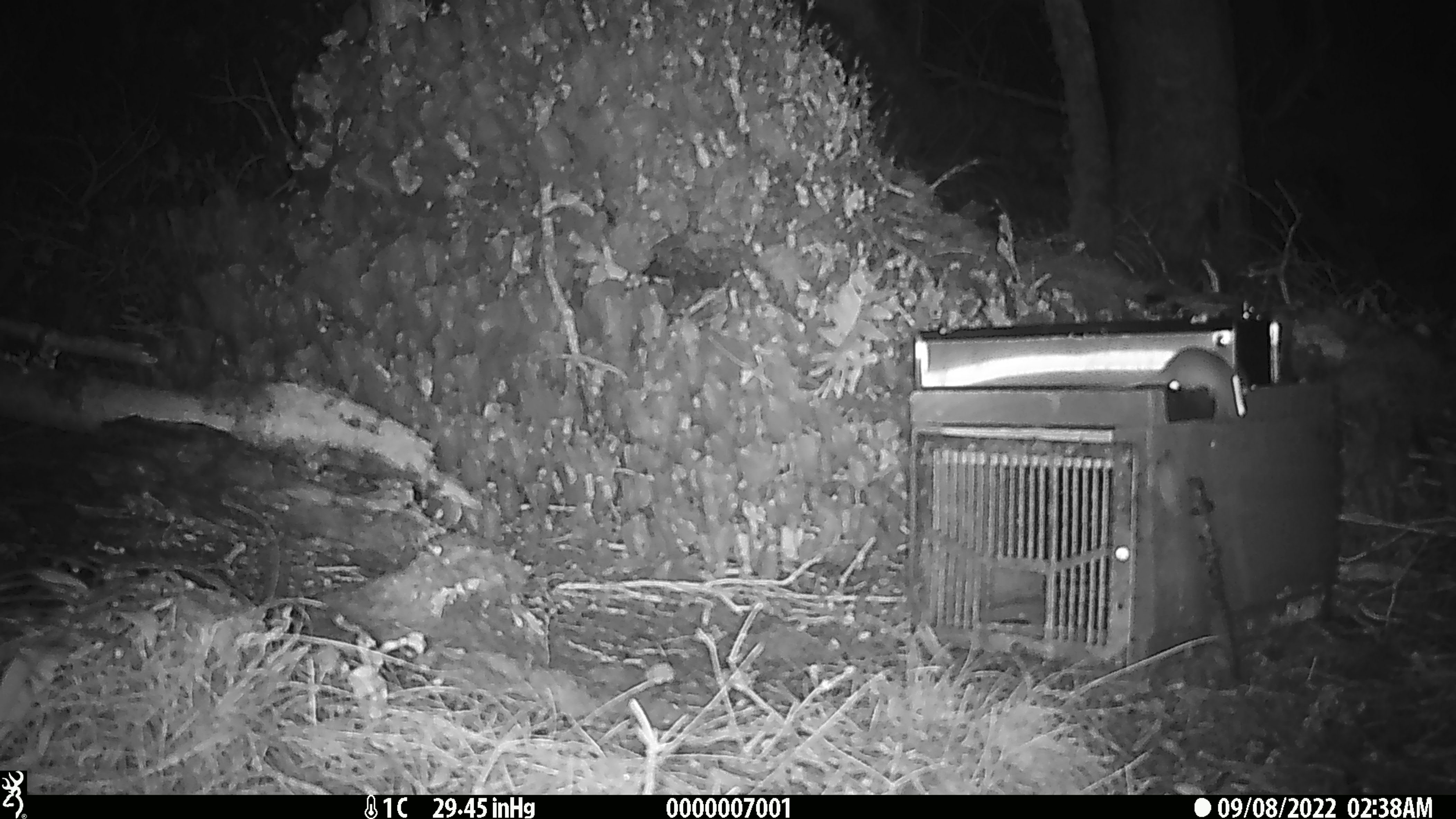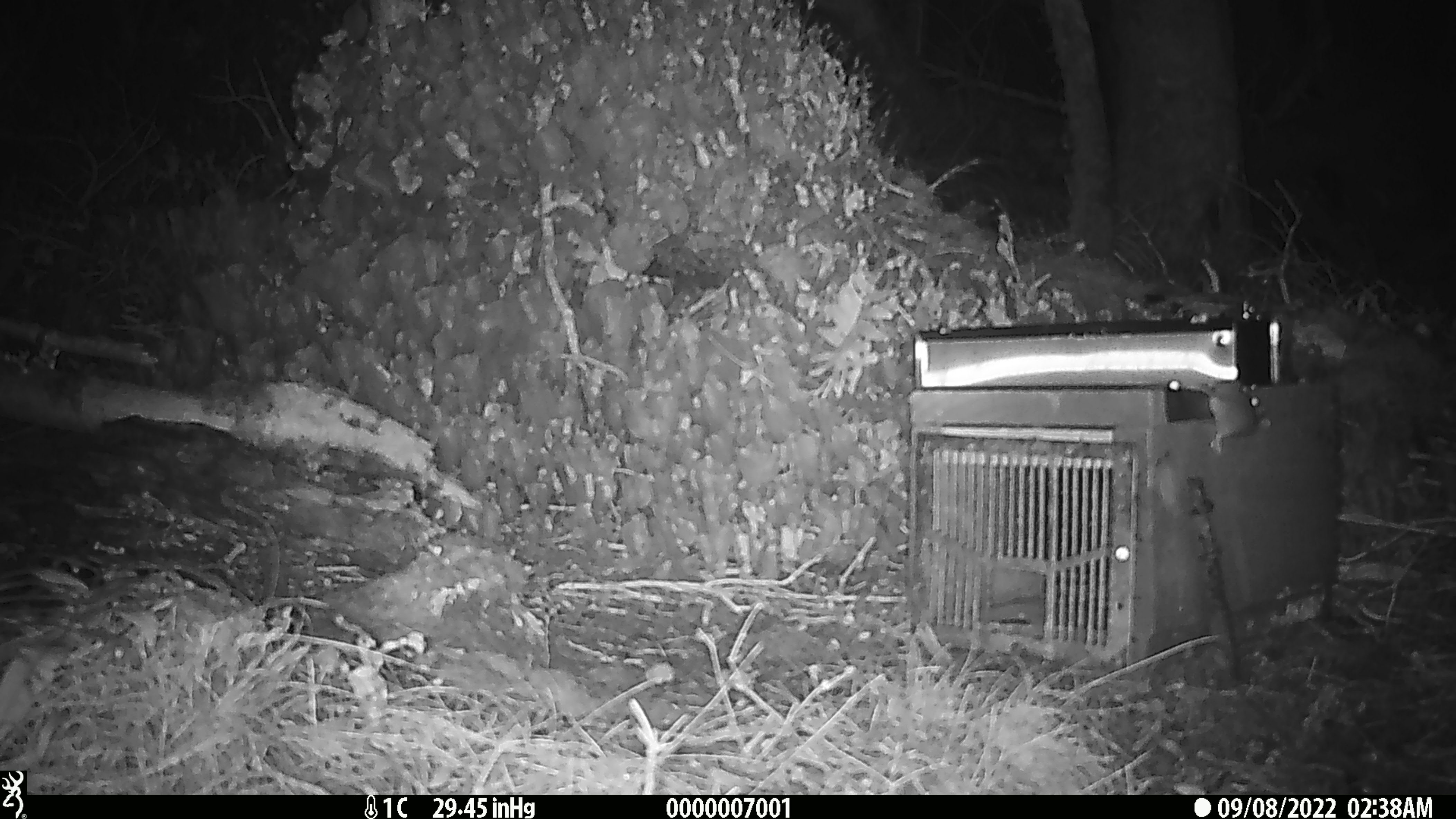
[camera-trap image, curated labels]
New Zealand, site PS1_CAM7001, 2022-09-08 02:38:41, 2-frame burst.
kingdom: Animalia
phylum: Chordata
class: Mammalia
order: Rodentia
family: Muridae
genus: Mus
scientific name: Mus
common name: mouse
Mouse (Mus).